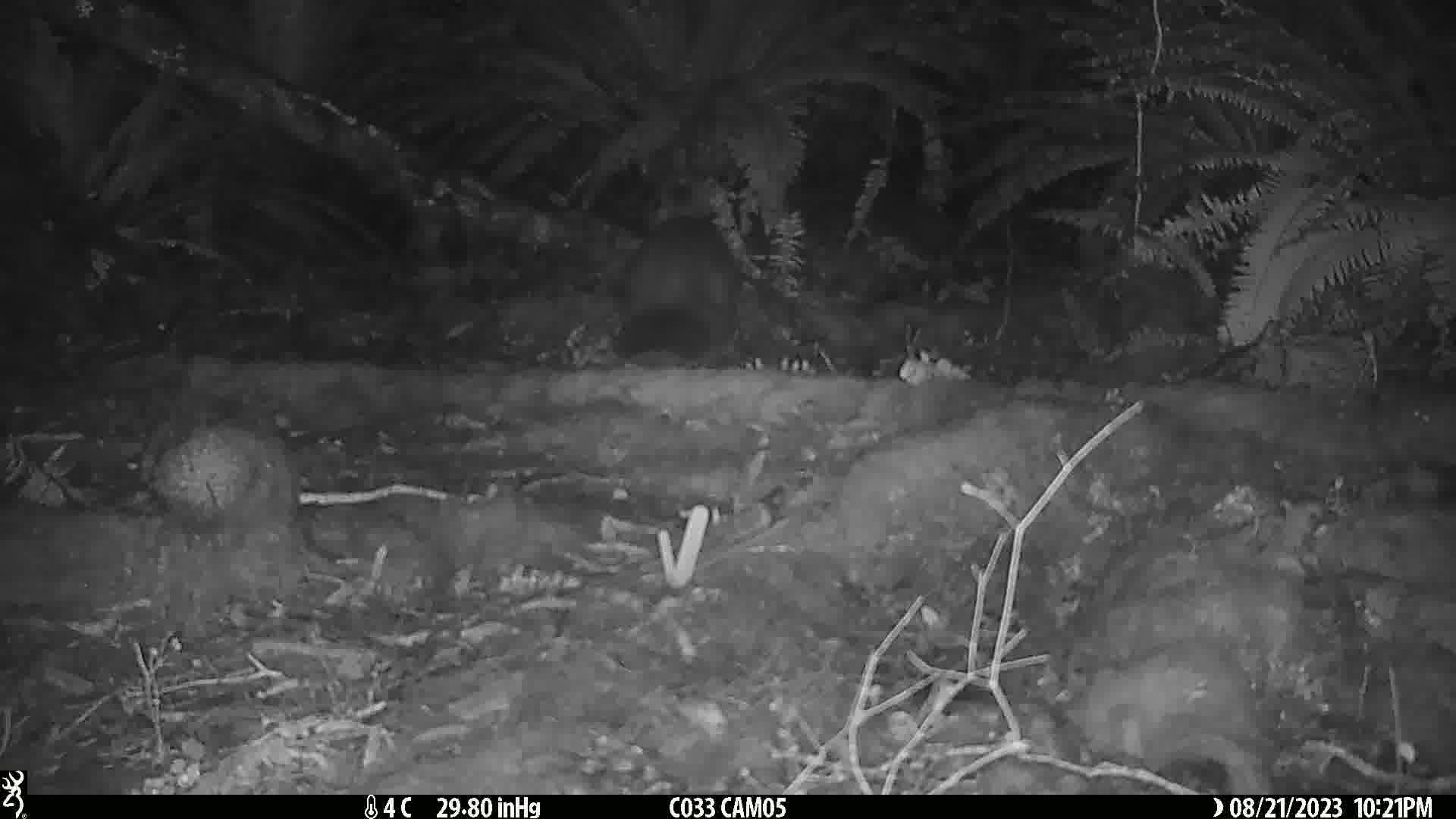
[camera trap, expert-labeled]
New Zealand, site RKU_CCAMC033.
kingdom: Animalia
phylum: Chordata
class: Mammalia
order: Diprotodontia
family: Phalangeridae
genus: Trichosurus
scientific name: Trichosurus vulpecula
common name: common brushtail possum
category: possum